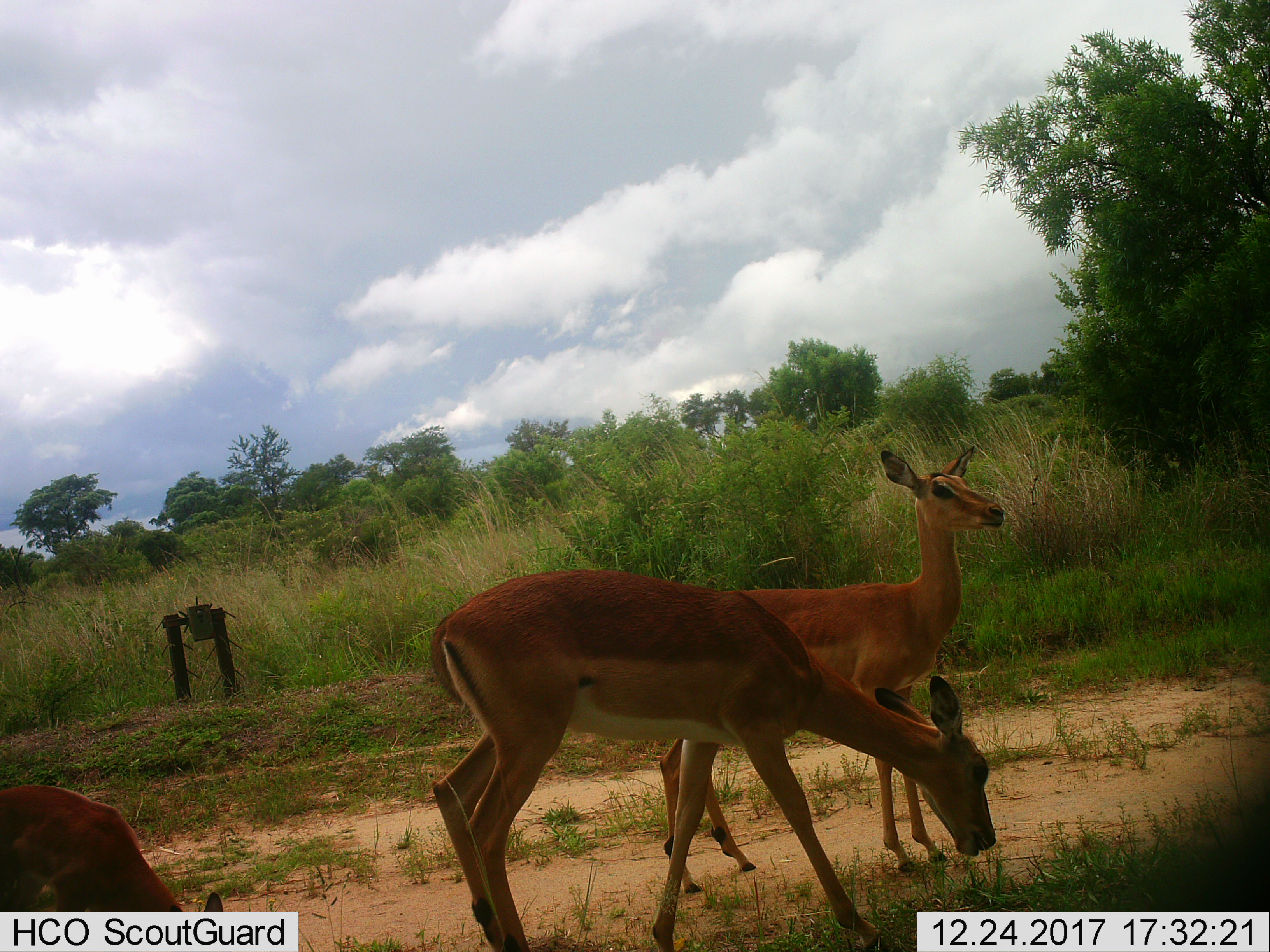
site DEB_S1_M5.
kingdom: Animalia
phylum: Chordata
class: Mammalia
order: Artiodactyla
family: Bovidae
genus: Aepyceros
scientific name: Aepyceros melampus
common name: impala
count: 3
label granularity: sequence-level